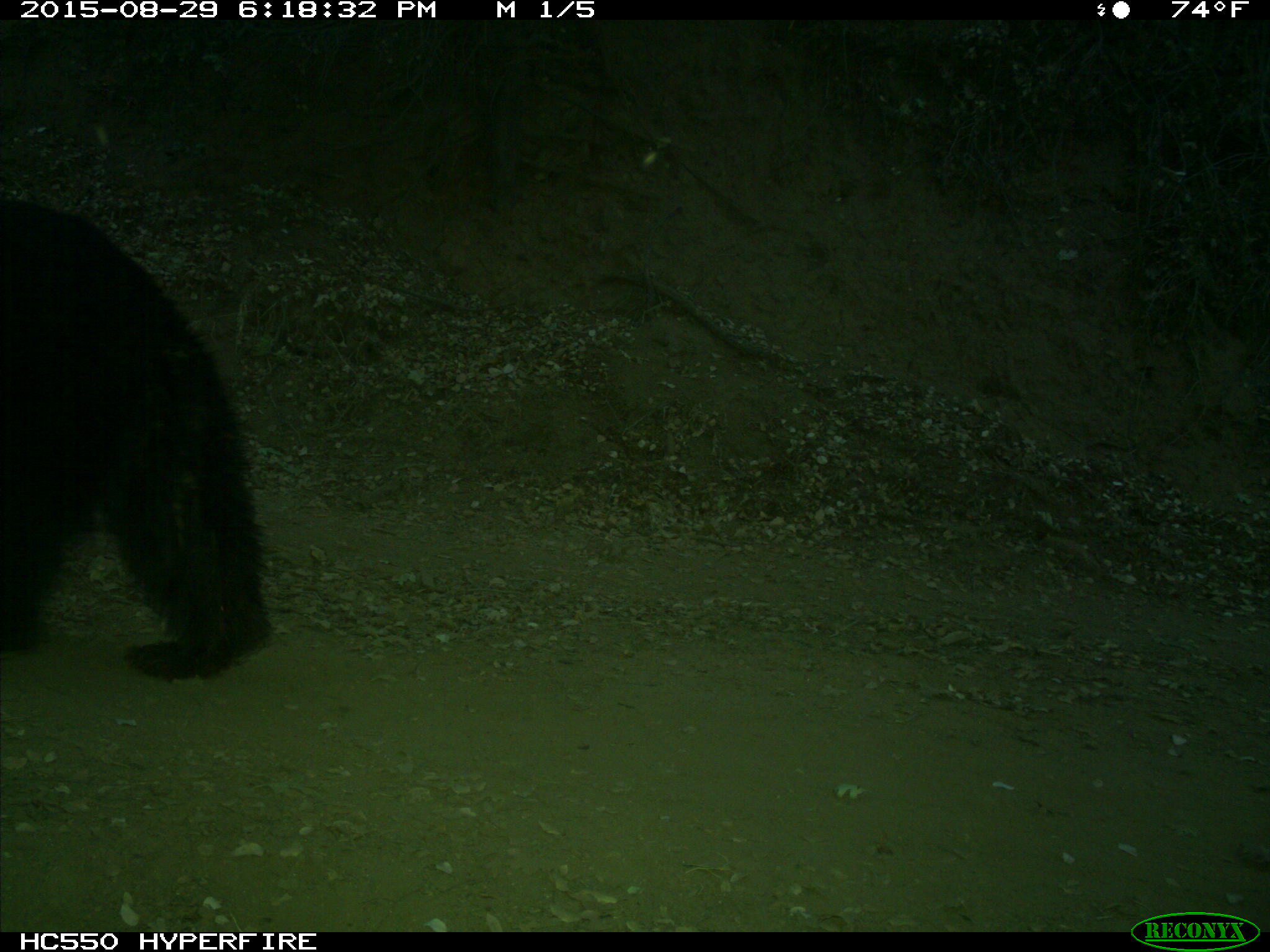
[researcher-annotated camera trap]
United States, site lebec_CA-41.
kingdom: Animalia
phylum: Chordata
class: Mammalia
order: Carnivora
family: Ursidae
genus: Ursus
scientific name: Ursus americanus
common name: american black bear